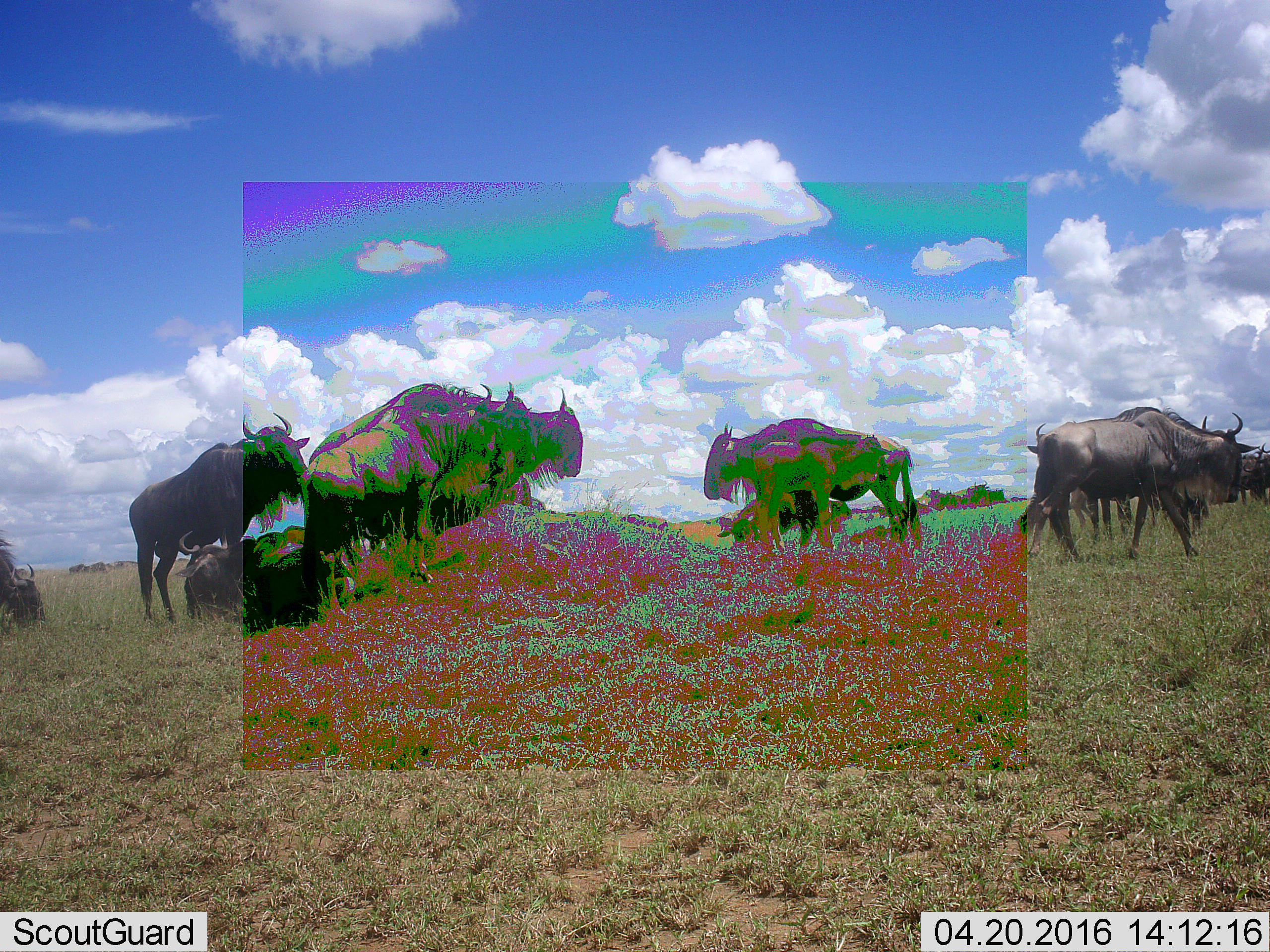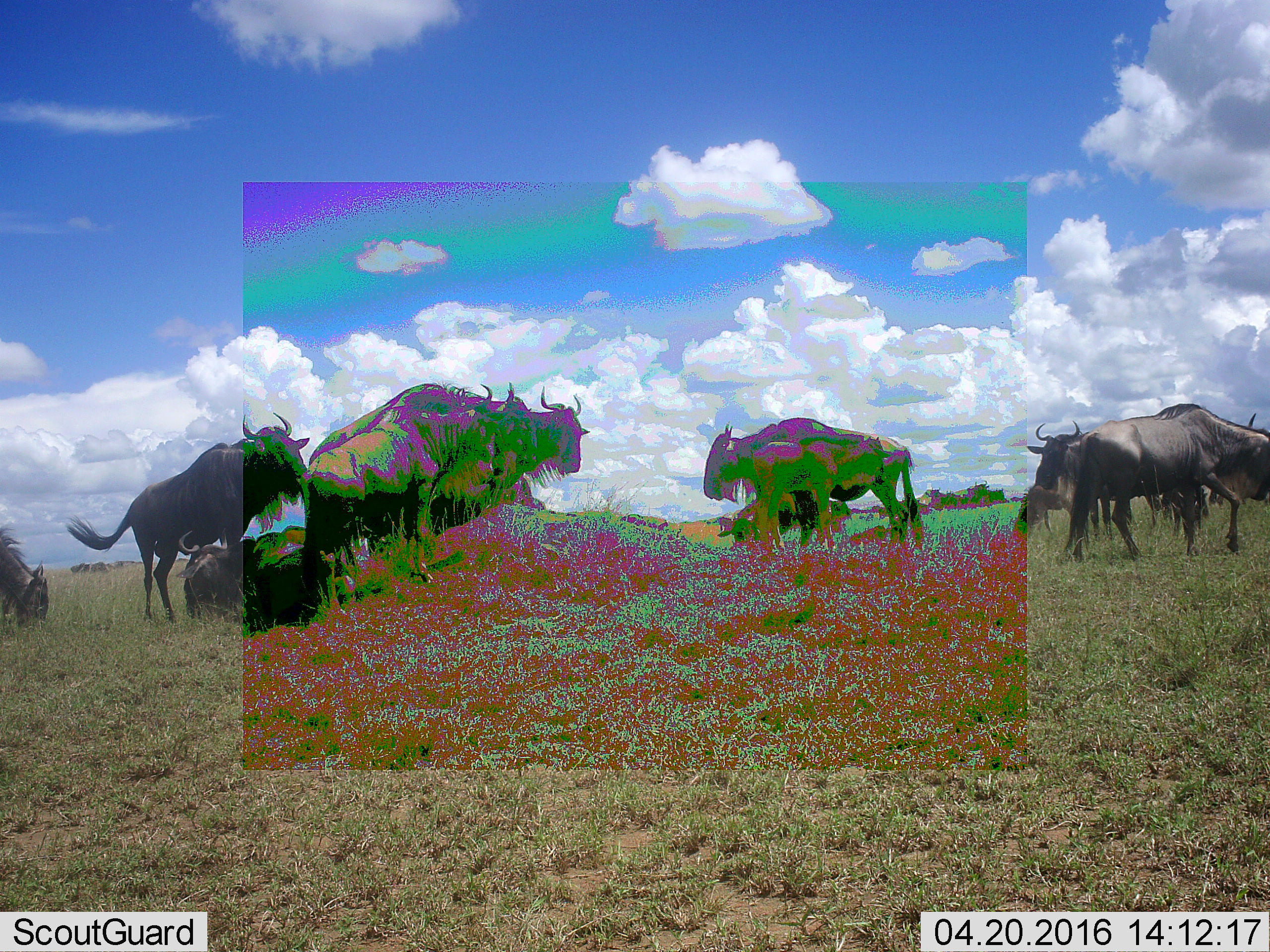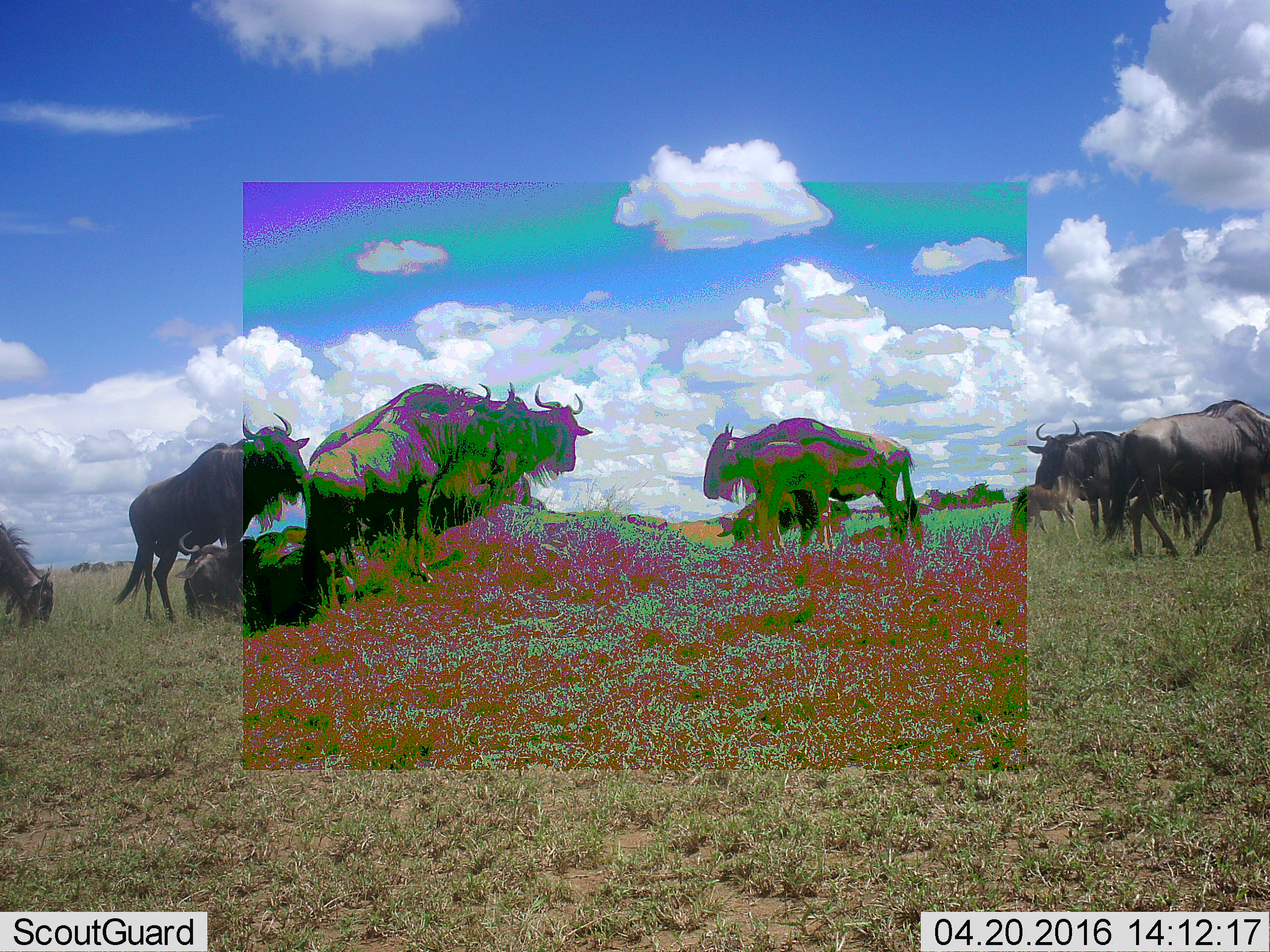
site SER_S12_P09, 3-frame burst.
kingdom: Animalia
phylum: Chordata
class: Mammalia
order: Artiodactyla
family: Bovidae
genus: Connochaetes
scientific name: Connochaetes taurinus taurinus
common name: blue wildebeest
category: wildebeestblue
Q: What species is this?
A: Wildebeestblue (blue wildebeest) (Connochaetes taurinus taurinus).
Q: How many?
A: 11-50.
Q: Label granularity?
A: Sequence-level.